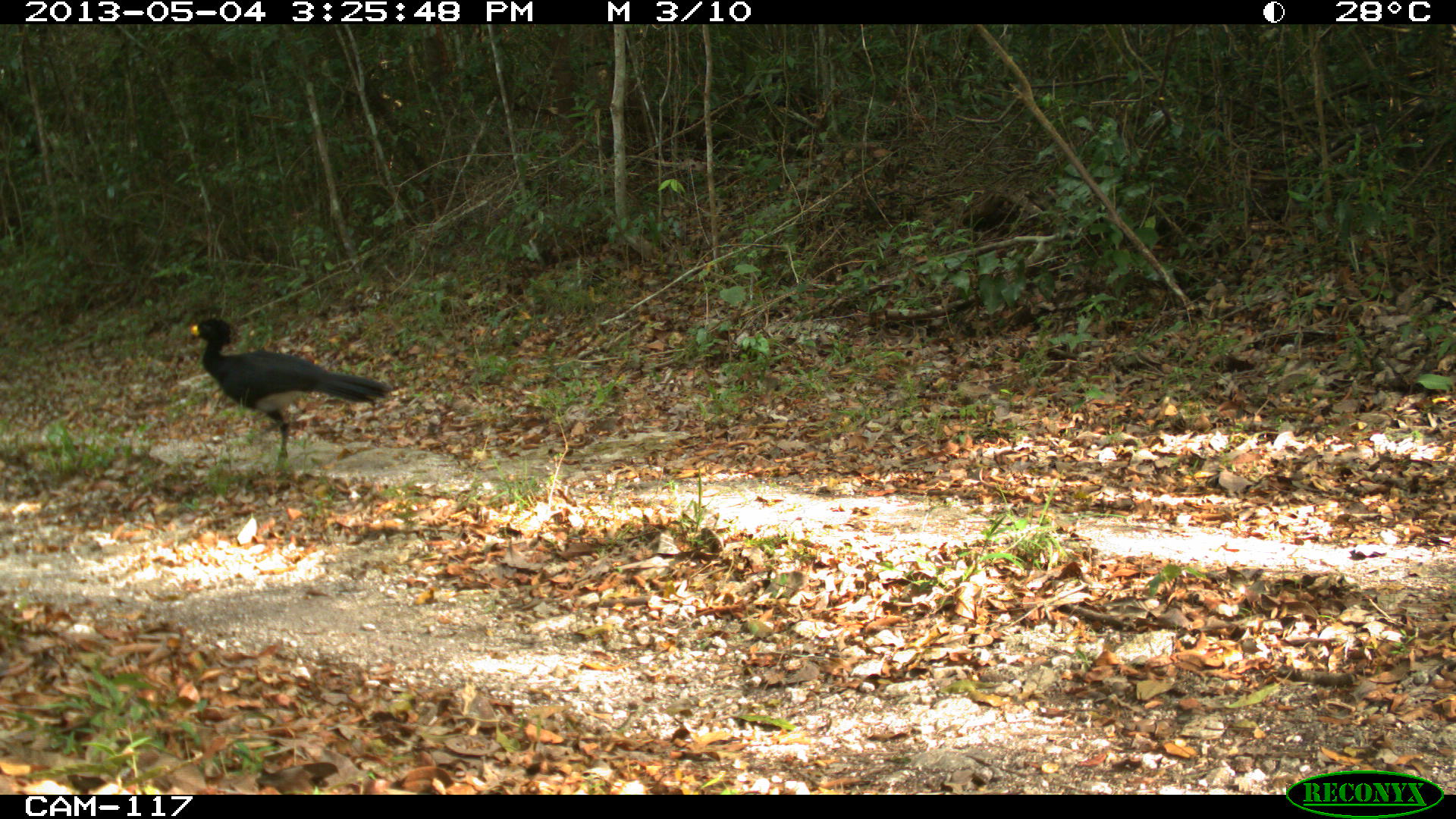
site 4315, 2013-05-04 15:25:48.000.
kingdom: Animalia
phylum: Chordata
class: Aves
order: Galliformes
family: Cracidae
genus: Crax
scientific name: Crax rubra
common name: great curassow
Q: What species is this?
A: Crax rubra (great curassow).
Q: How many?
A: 1.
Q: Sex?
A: Male.